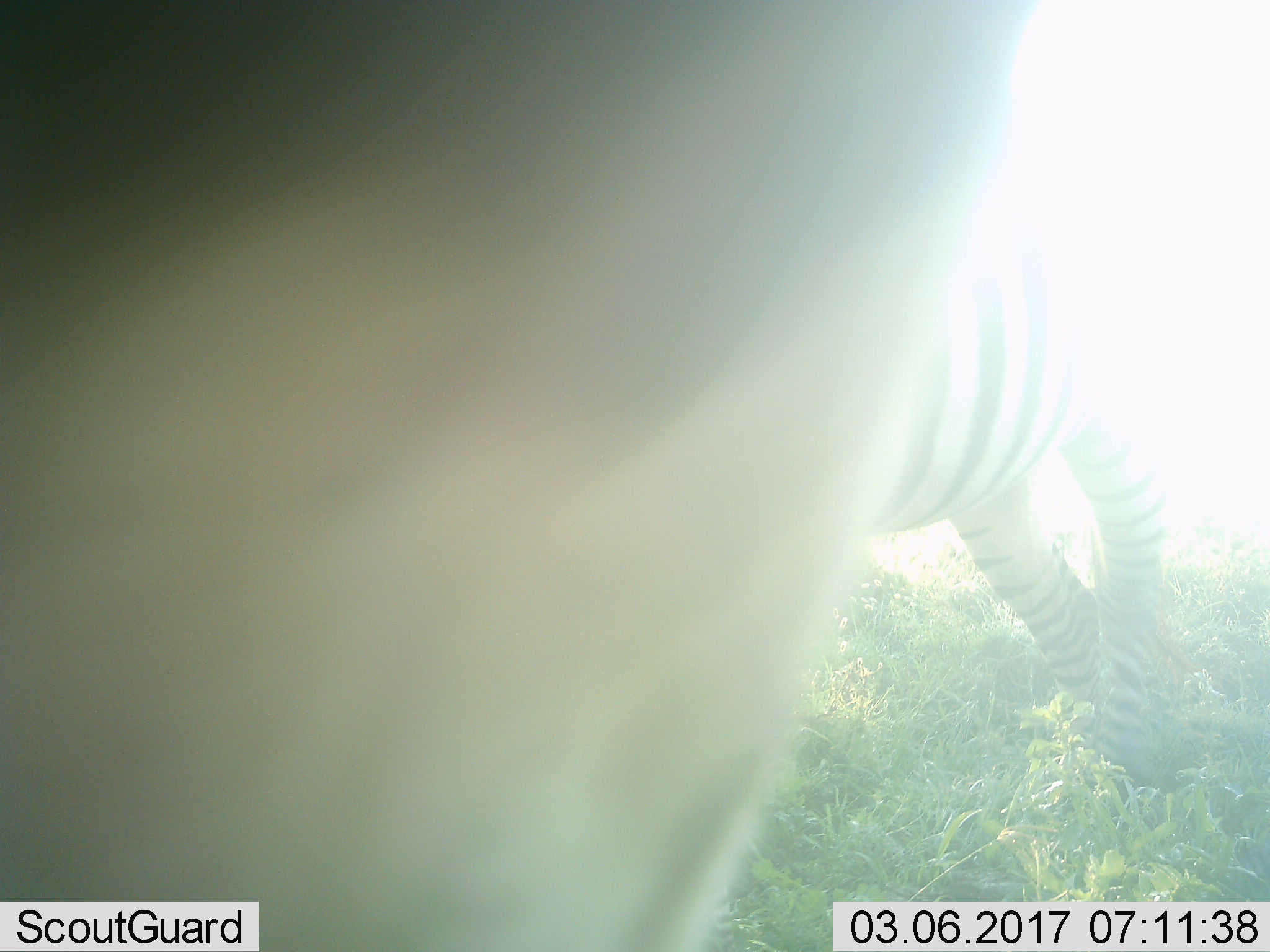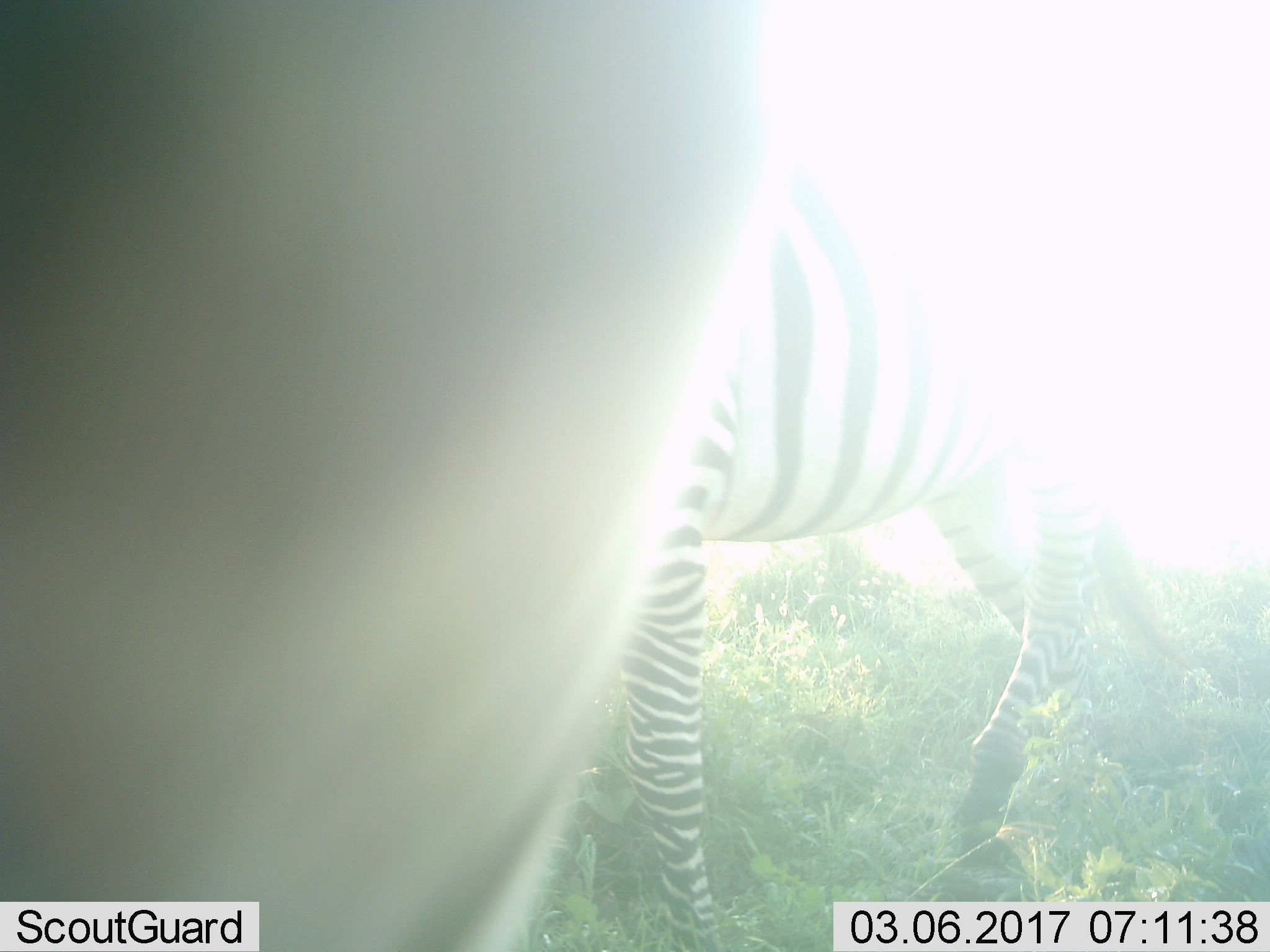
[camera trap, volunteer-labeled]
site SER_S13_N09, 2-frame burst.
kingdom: Animalia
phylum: Chordata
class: Mammalia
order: Perissodactyla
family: Equidae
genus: Equus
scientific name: Equus quagga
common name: plains zebra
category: zebraplains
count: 2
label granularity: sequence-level